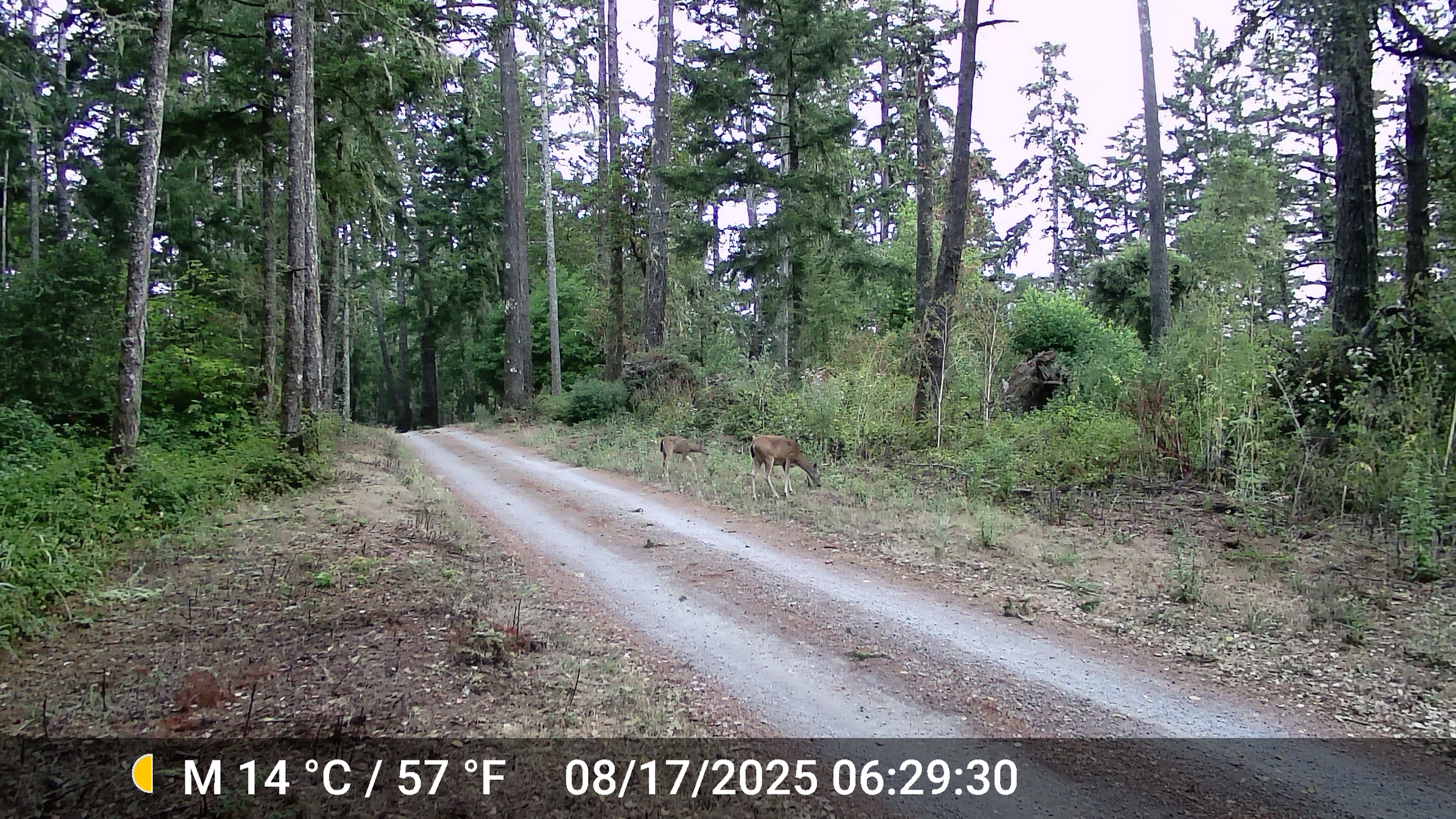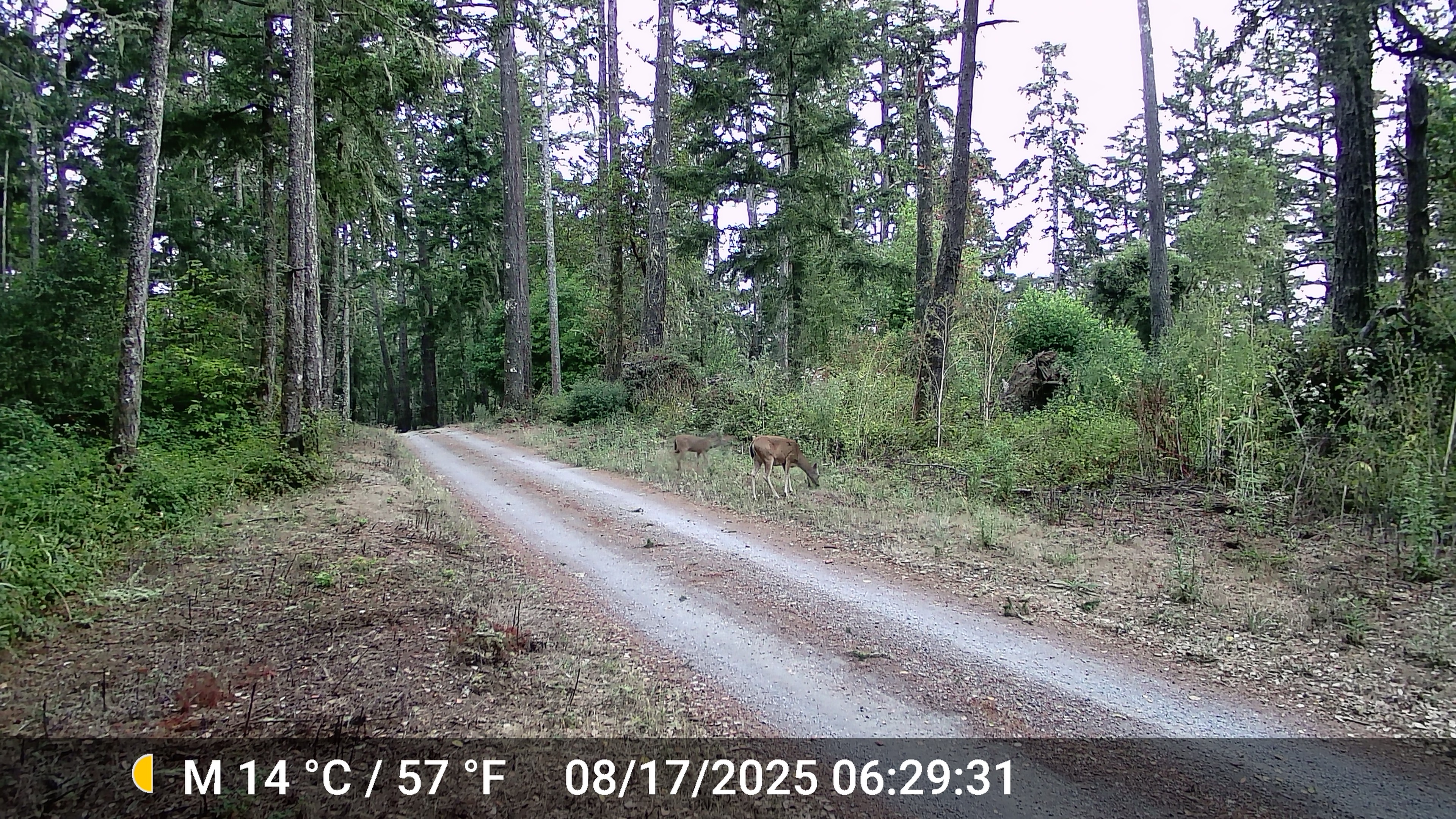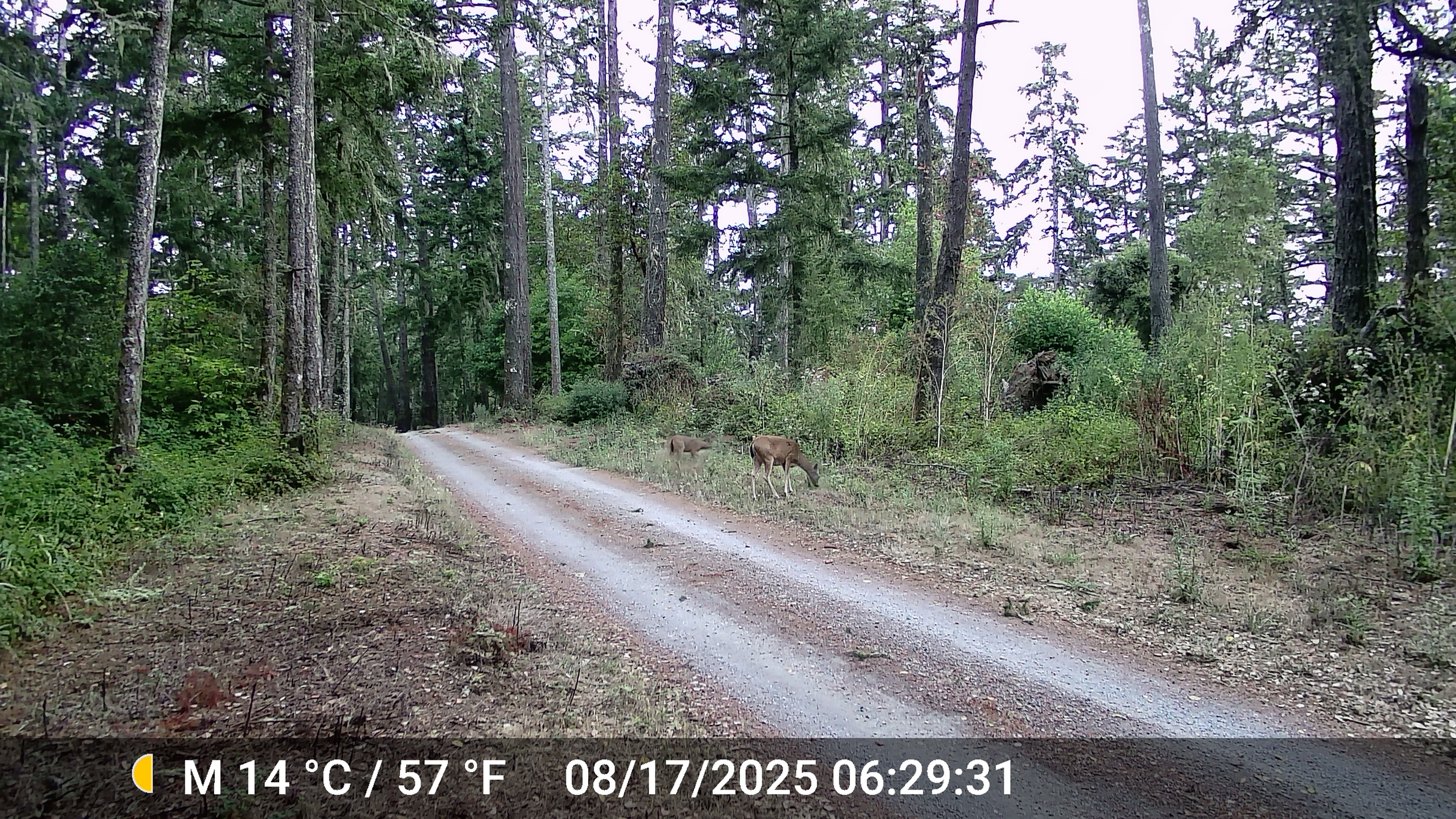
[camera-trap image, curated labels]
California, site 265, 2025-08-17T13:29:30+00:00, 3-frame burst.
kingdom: Animalia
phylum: Chordata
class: Mammalia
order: Artiodactyla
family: Cervidae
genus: Odocoileus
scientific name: Odocoileus hemionus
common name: mule deer